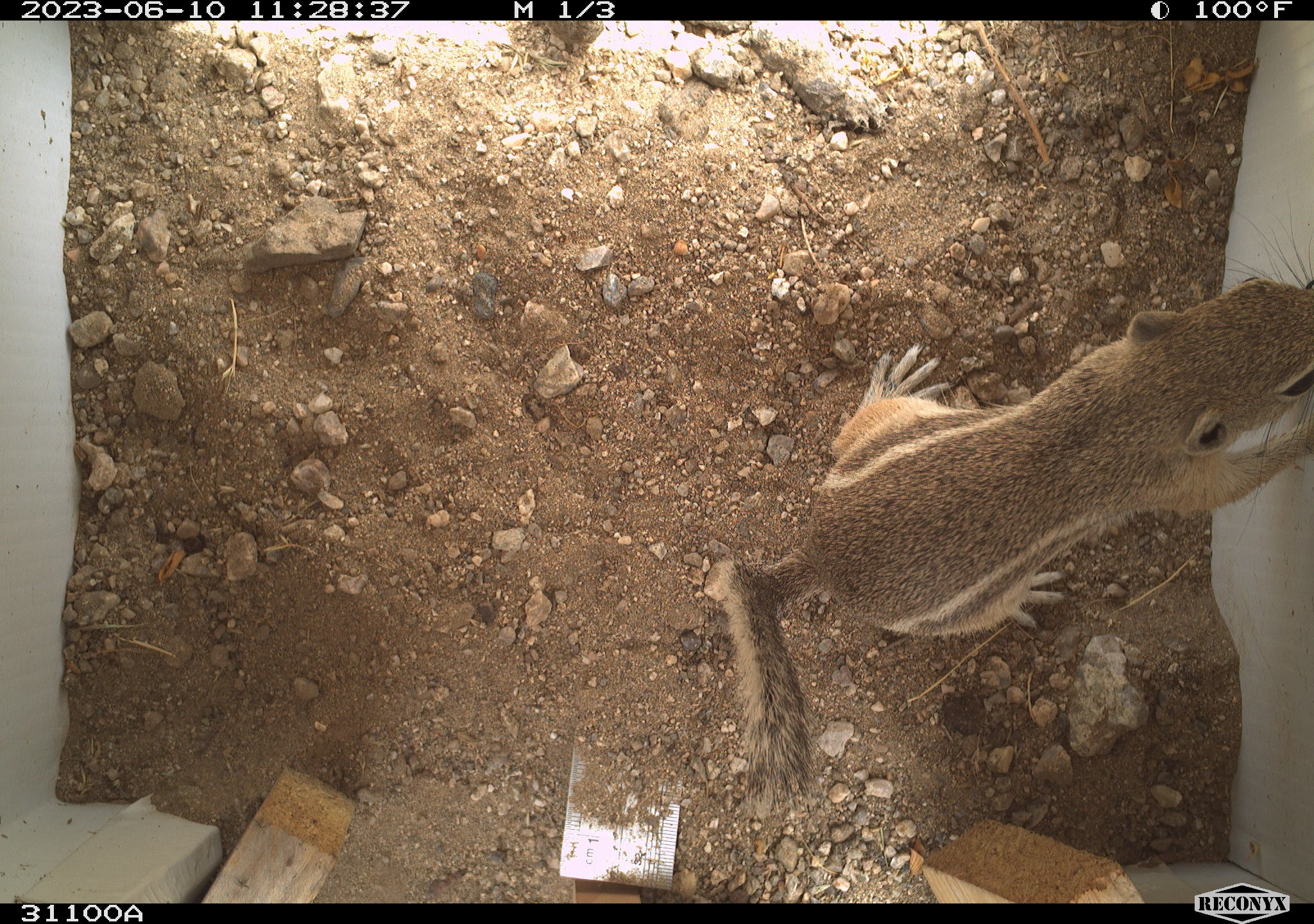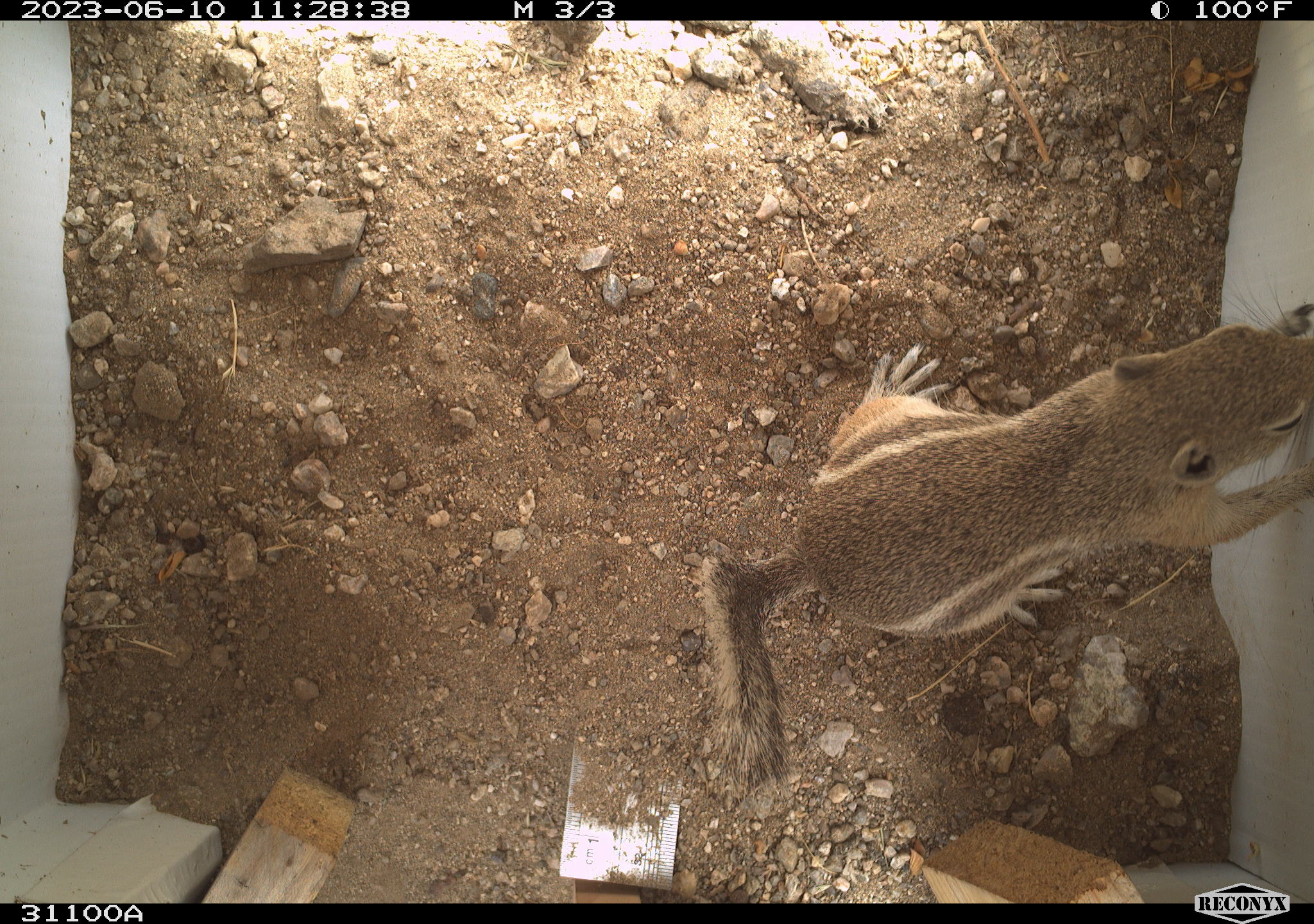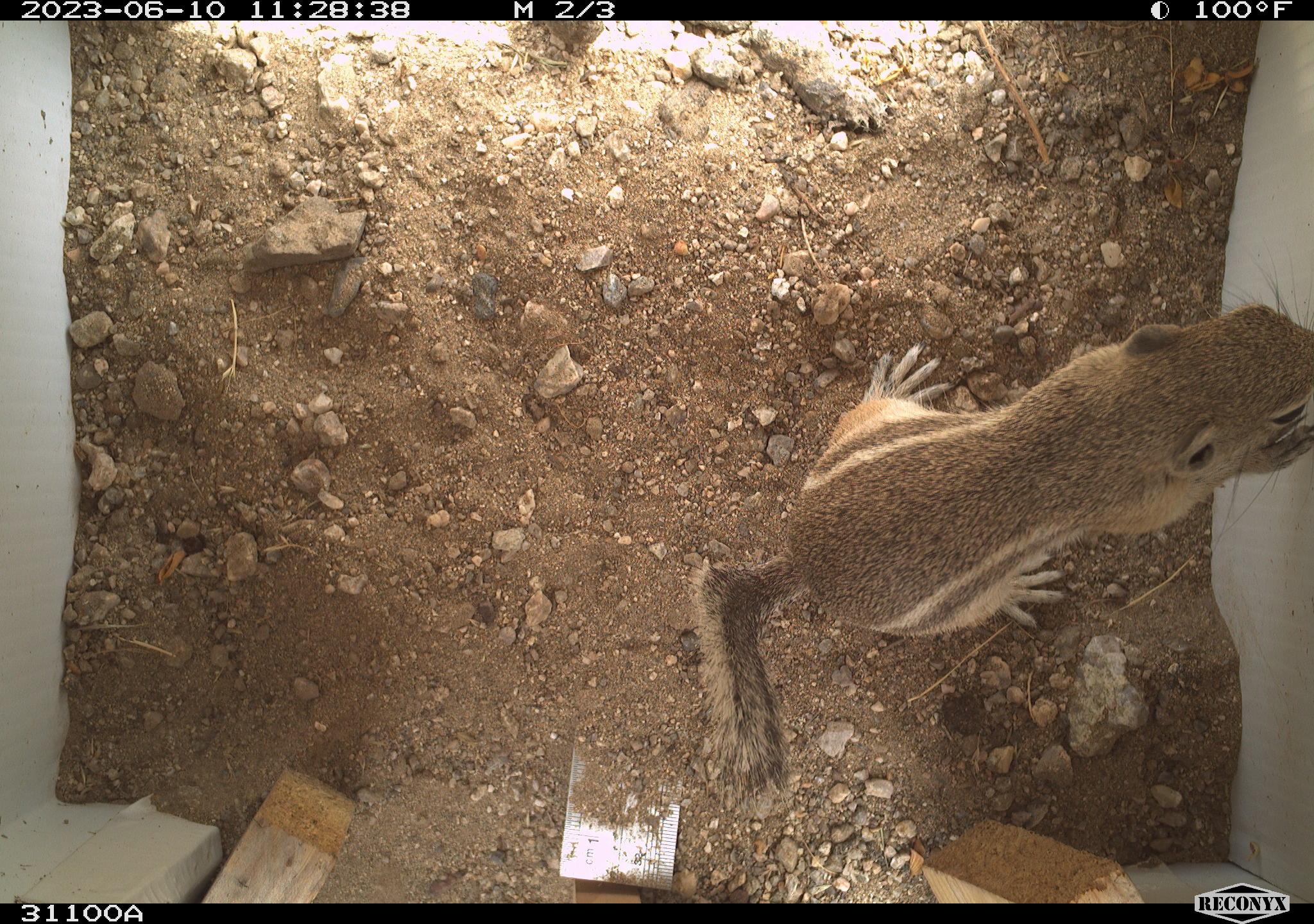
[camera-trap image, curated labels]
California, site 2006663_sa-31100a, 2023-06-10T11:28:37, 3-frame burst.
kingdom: Animalia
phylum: Chordata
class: Mammalia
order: Rodentia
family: Sciuridae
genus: Ammospermophilus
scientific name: Ammospermophilus leucurus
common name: white-tailed antelope squirrel